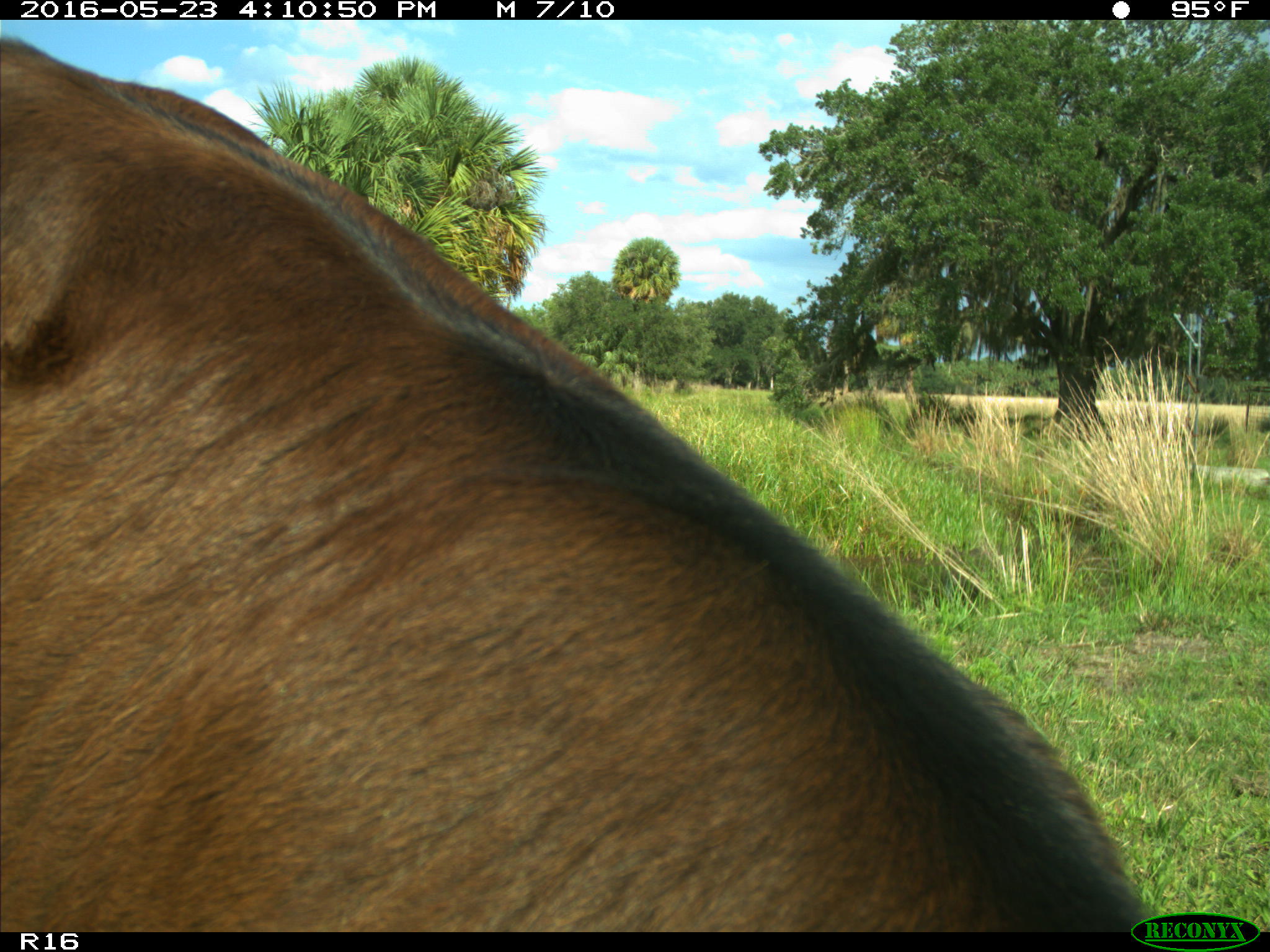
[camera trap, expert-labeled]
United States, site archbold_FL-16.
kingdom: Animalia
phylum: Chordata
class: Mammalia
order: Artiodactyla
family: Bovidae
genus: Bos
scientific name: Bos taurus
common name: domestic cow